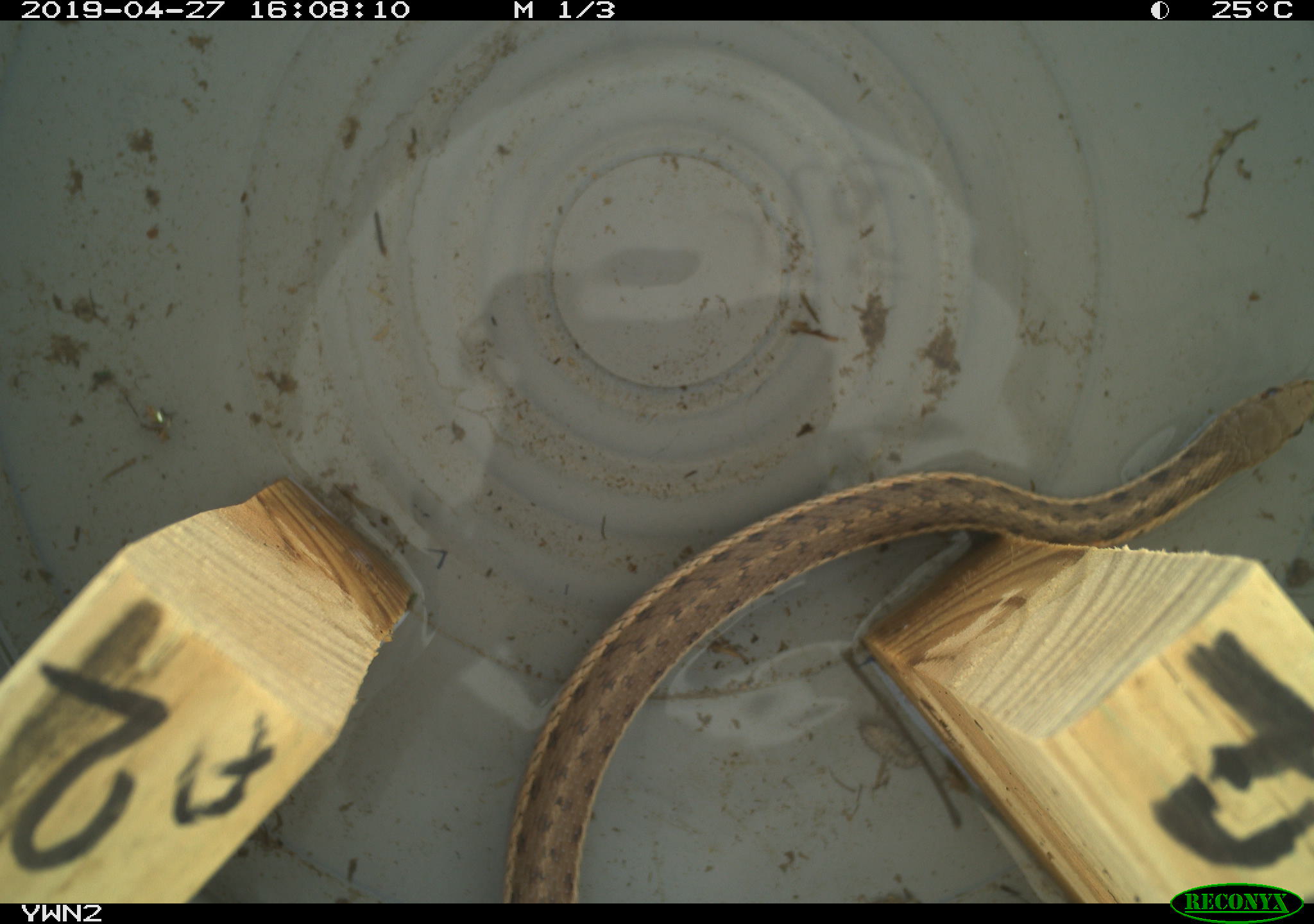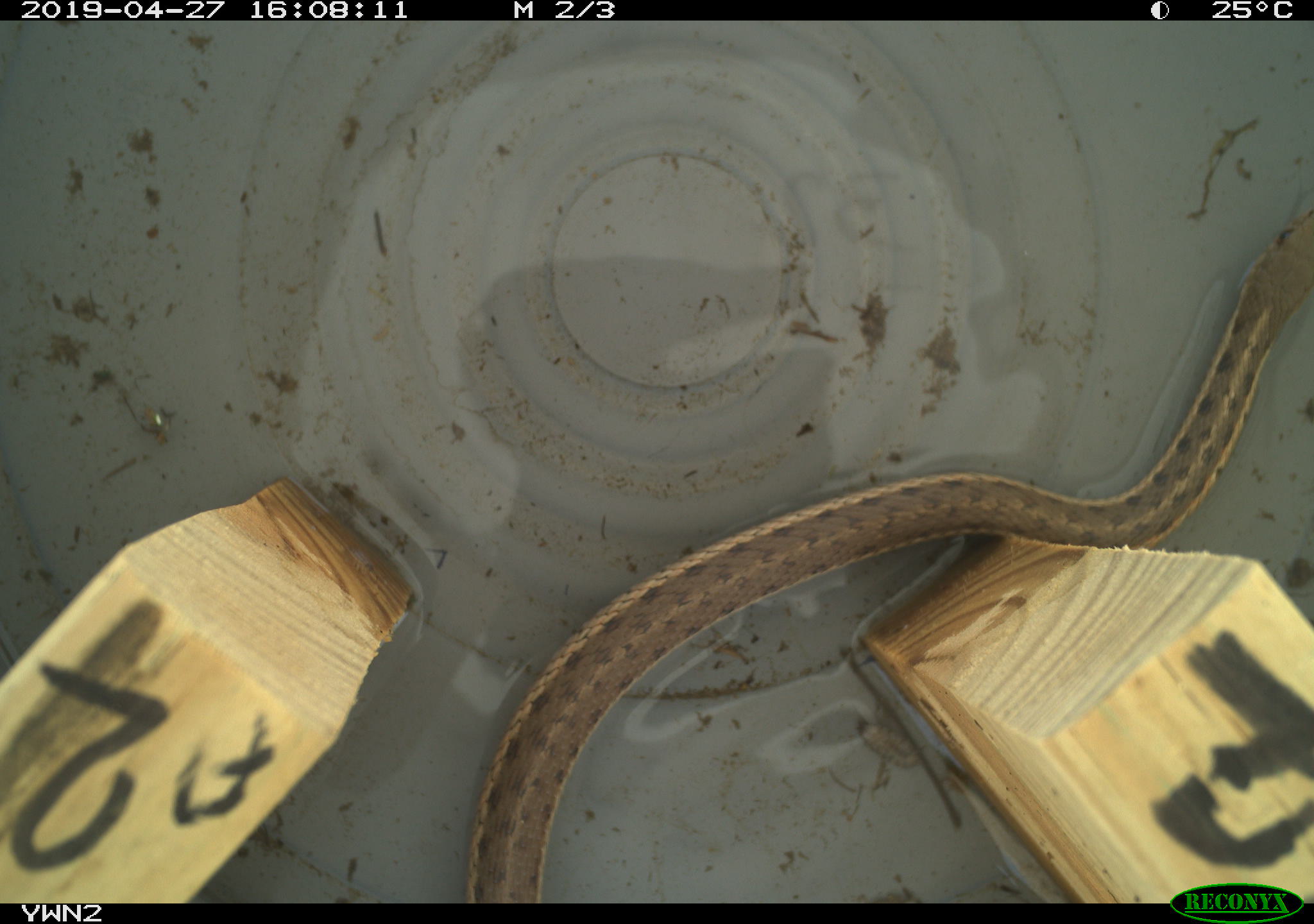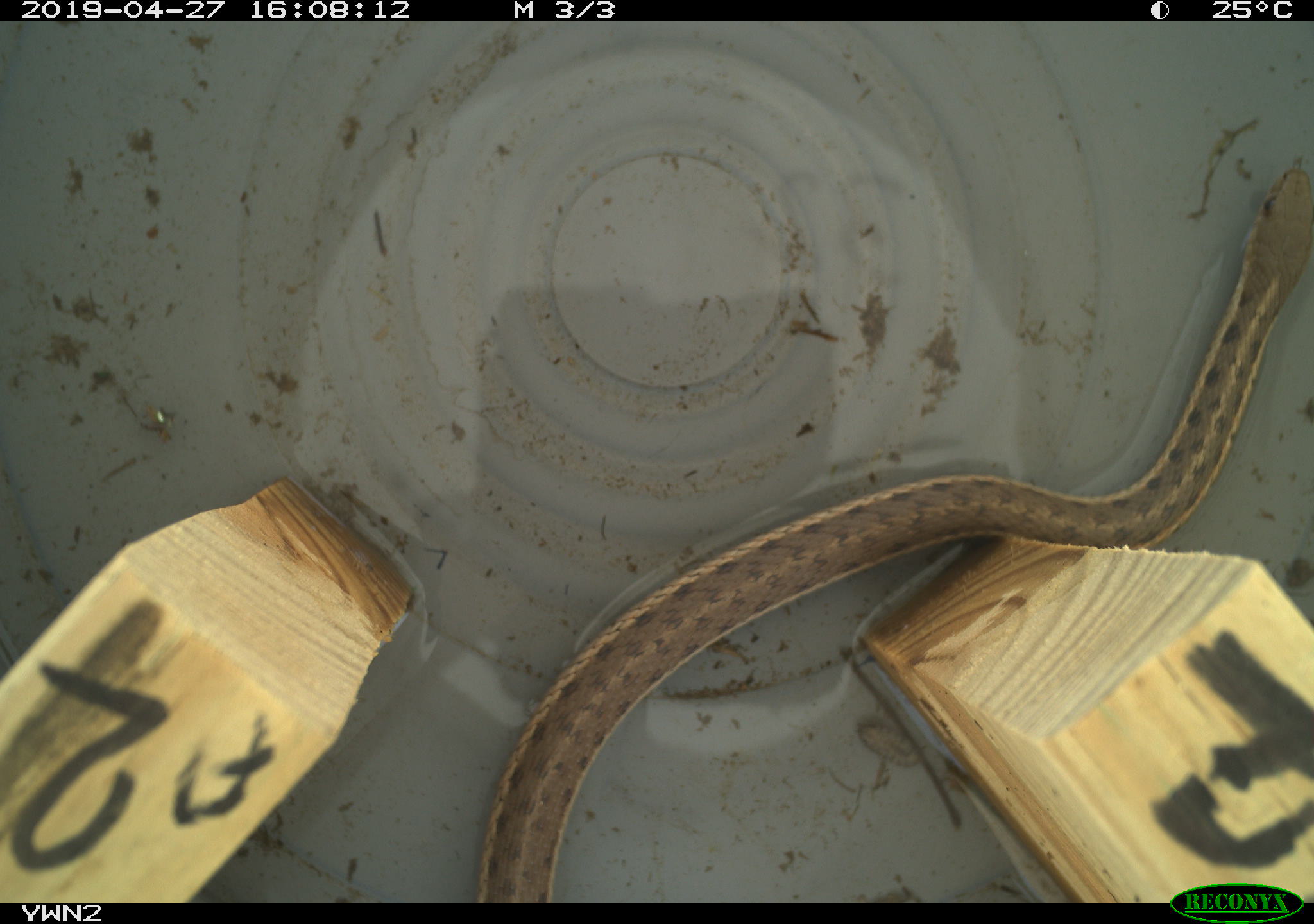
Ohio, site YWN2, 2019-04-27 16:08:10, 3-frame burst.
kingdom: Animalia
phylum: Chordata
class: Reptilia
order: Squamata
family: Colubridae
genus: Thamnophis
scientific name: Thamnophis sirtalis sirtalis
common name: eastern gartersnake